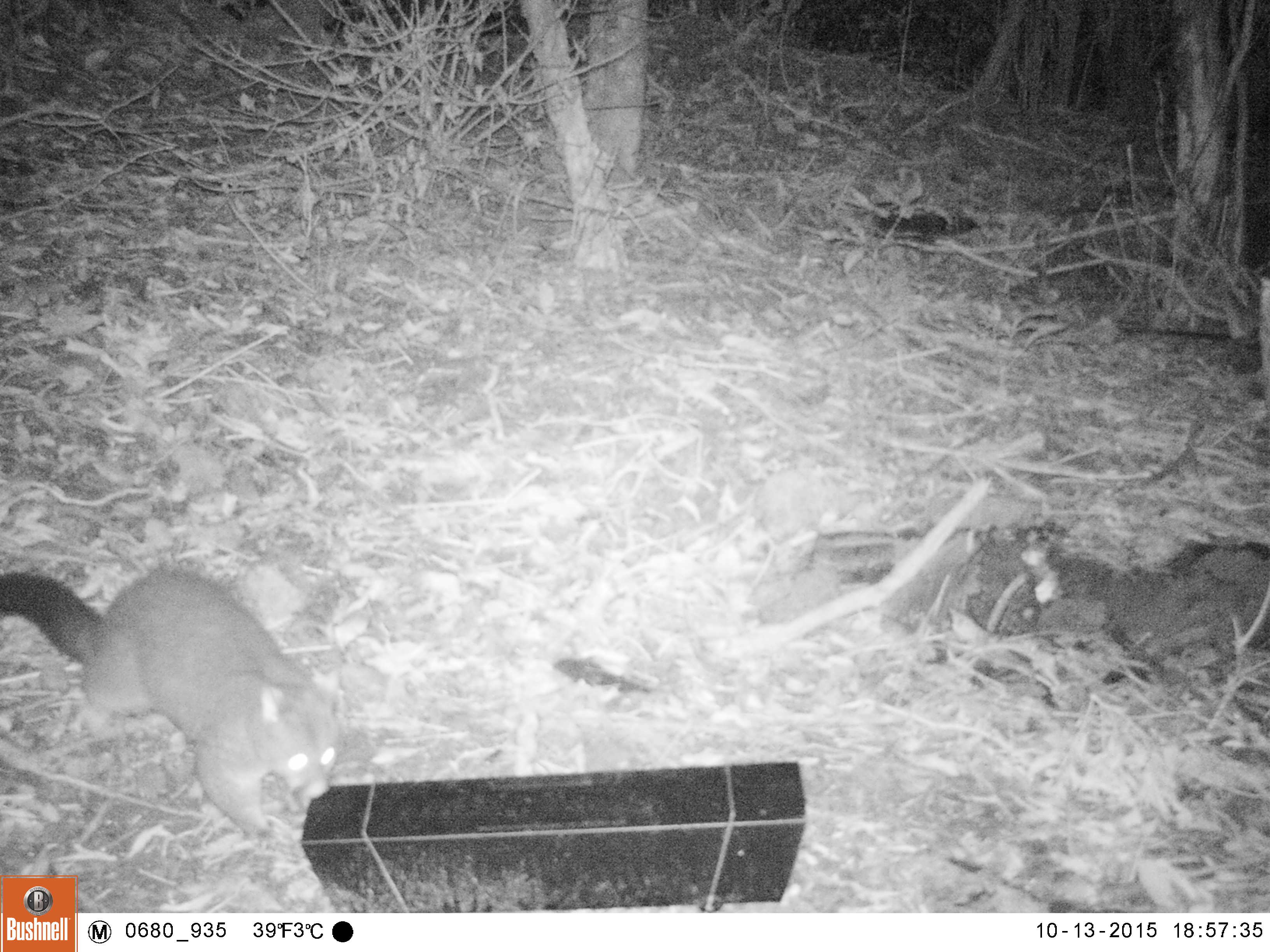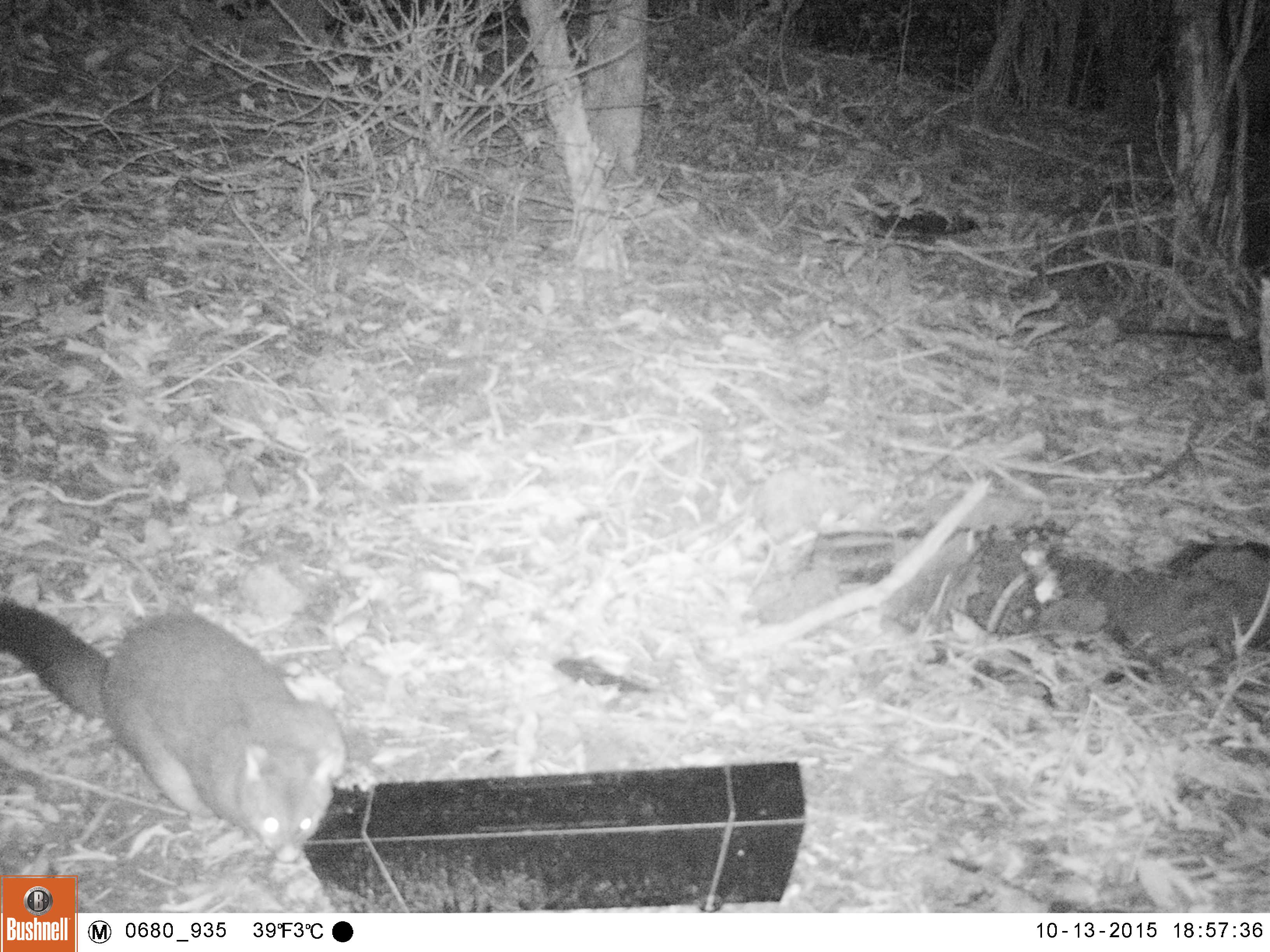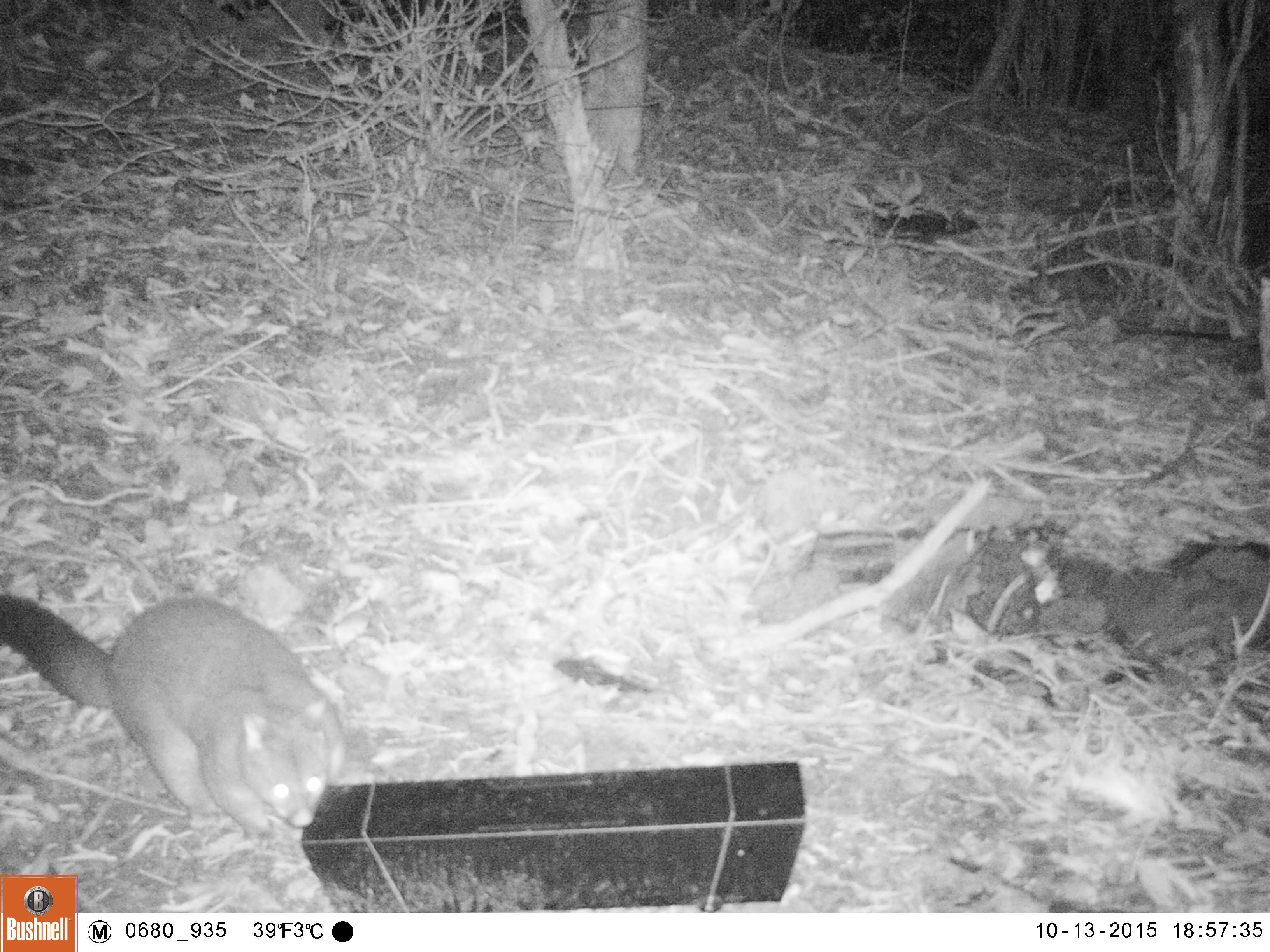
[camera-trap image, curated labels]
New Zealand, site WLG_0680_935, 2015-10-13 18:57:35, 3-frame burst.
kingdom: Animalia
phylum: Chordata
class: Mammalia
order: Diprotodontia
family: Phalangeridae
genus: Trichosurus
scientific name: Trichosurus vulpecula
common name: common brushtail possum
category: possum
Possum (common brushtail possum) (Trichosurus vulpecula).